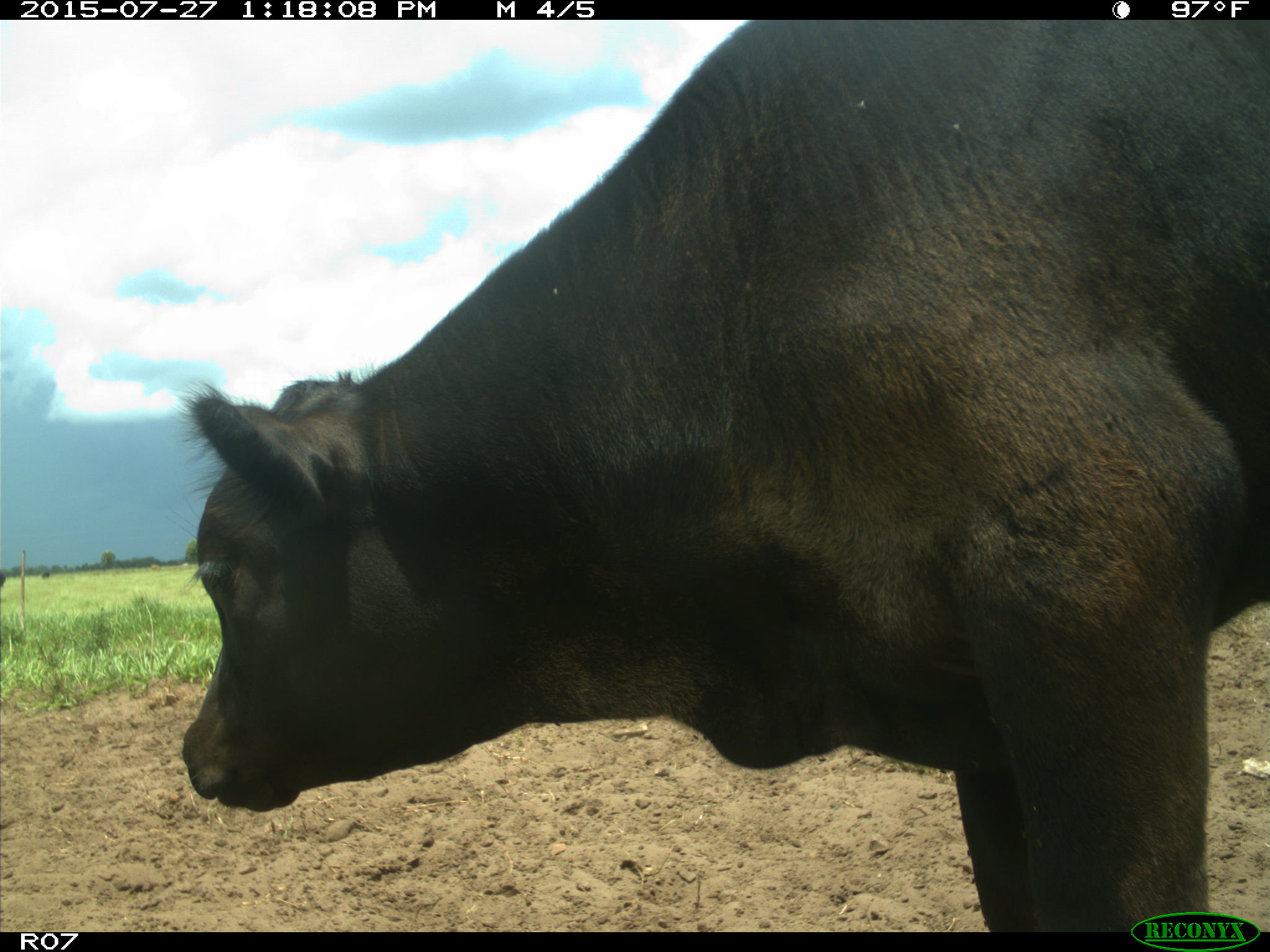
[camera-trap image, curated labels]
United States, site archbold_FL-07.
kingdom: Animalia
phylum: Chordata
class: Mammalia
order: Artiodactyla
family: Bovidae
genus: Bos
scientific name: Bos taurus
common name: domestic cow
Bos taurus (domestic cow).